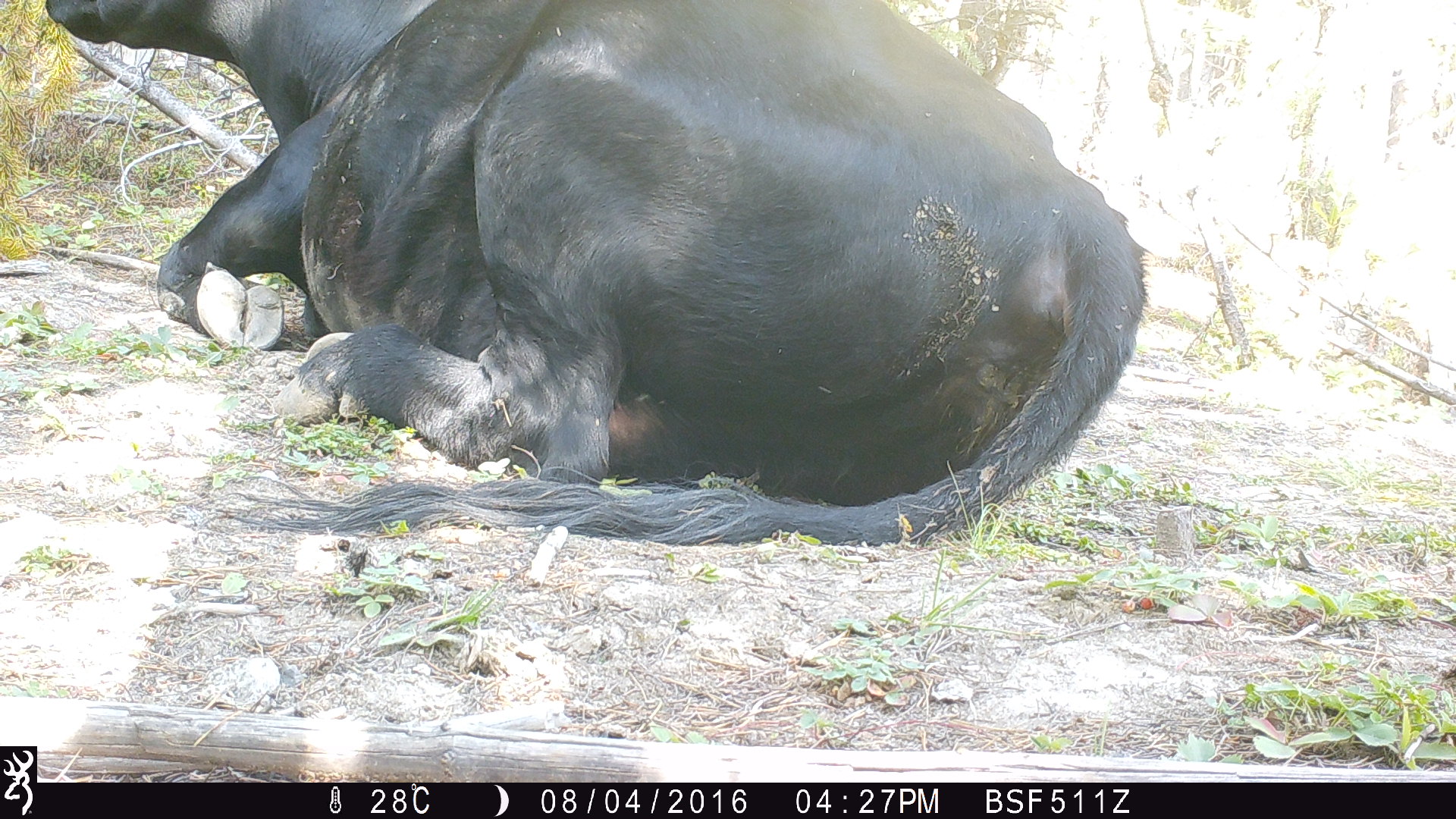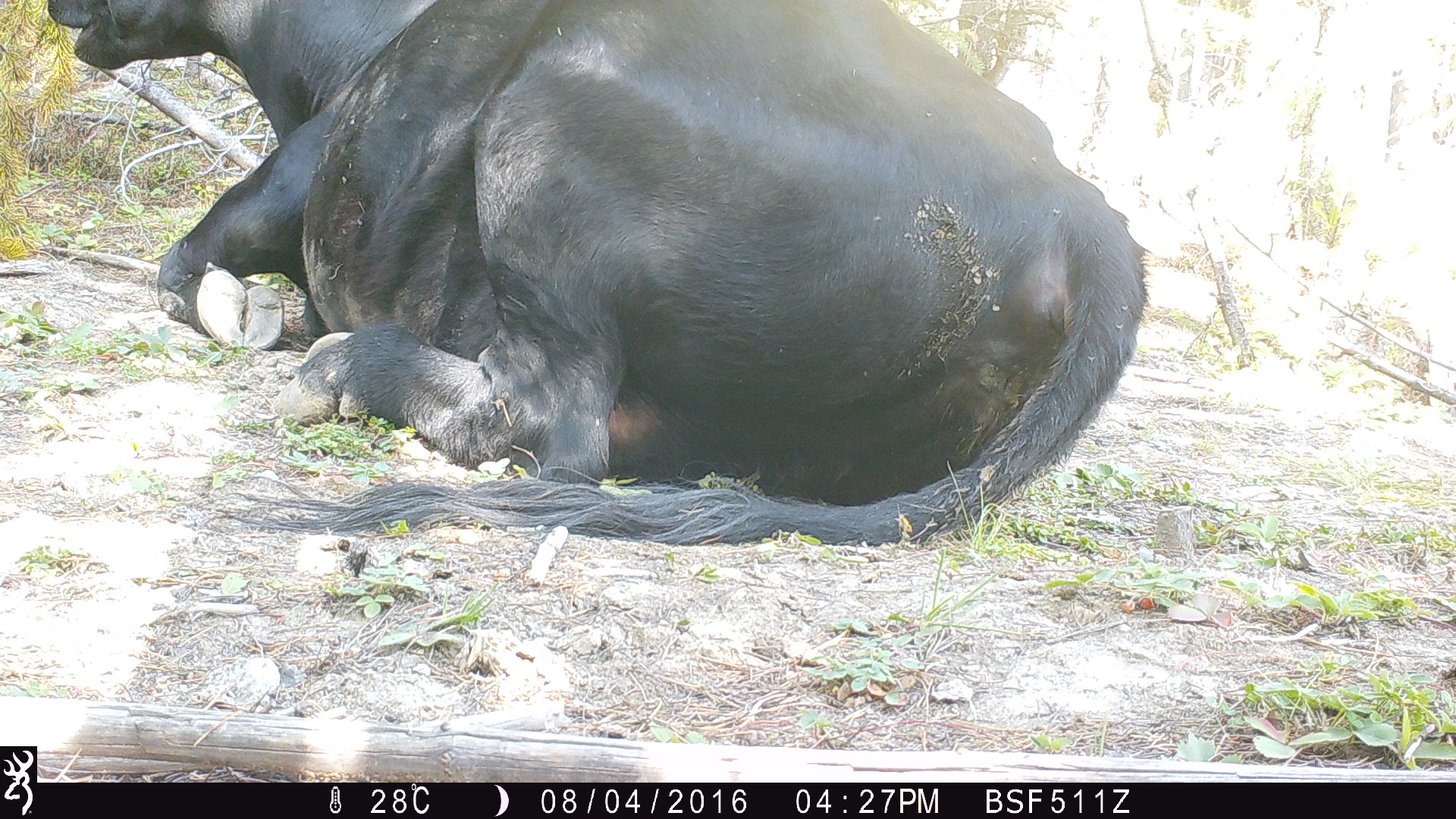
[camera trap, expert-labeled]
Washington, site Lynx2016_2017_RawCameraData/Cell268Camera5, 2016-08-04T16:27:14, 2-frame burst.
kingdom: Animalia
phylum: Chordata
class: Mammalia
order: Artiodactyla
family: Bovidae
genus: Bos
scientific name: Bos taurus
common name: domestic cattle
Domestic cattle (Bos taurus). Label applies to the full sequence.